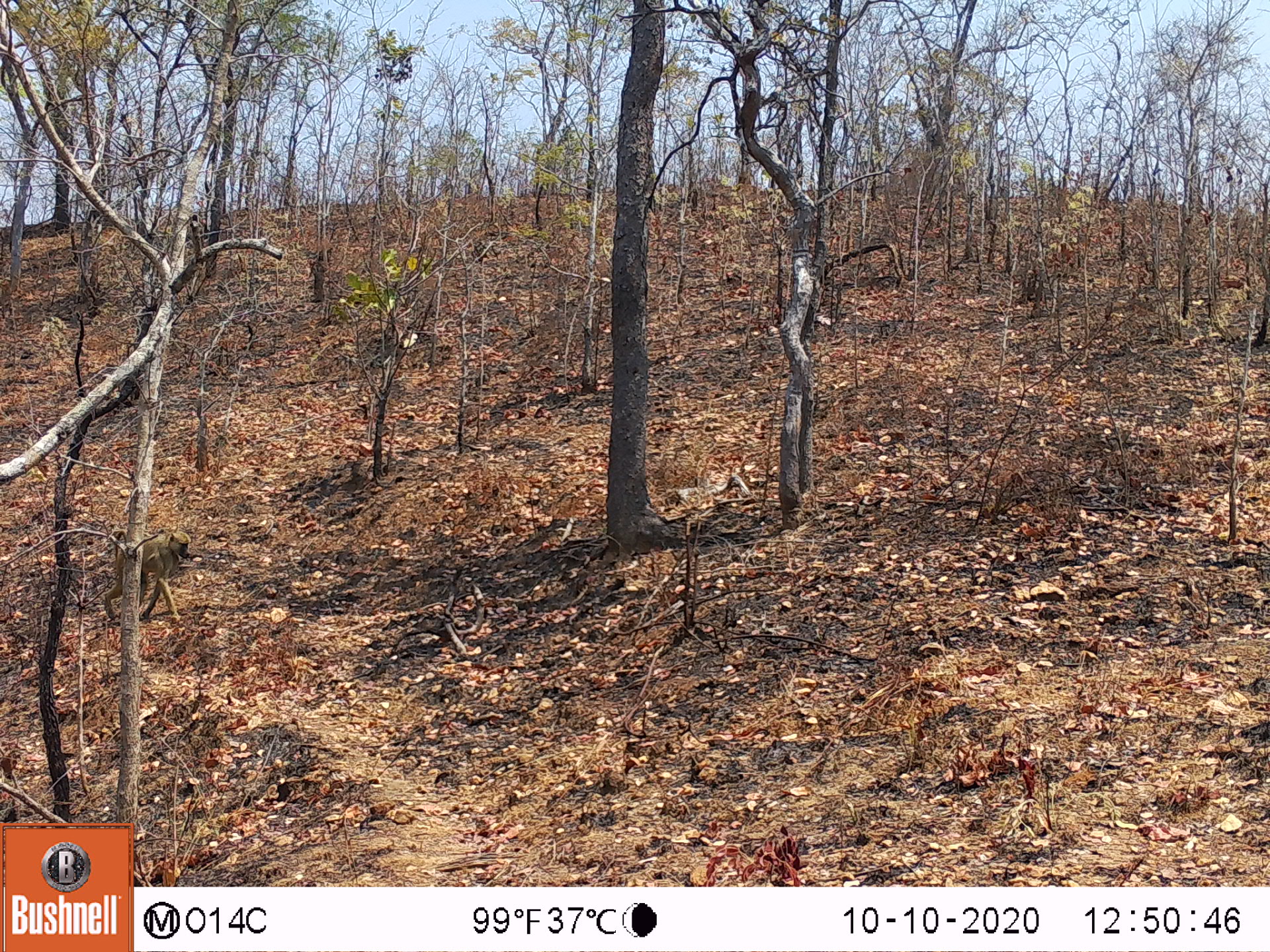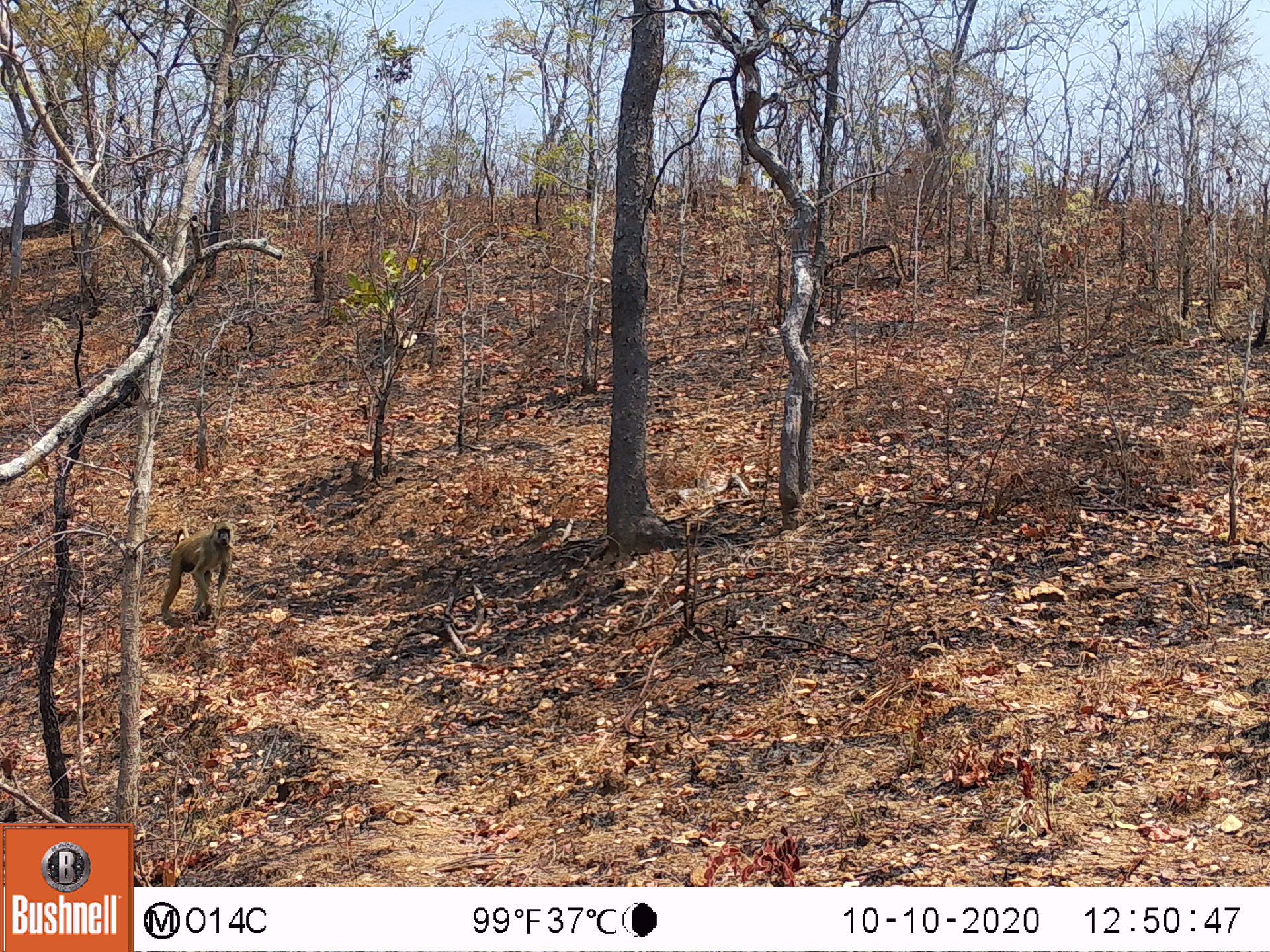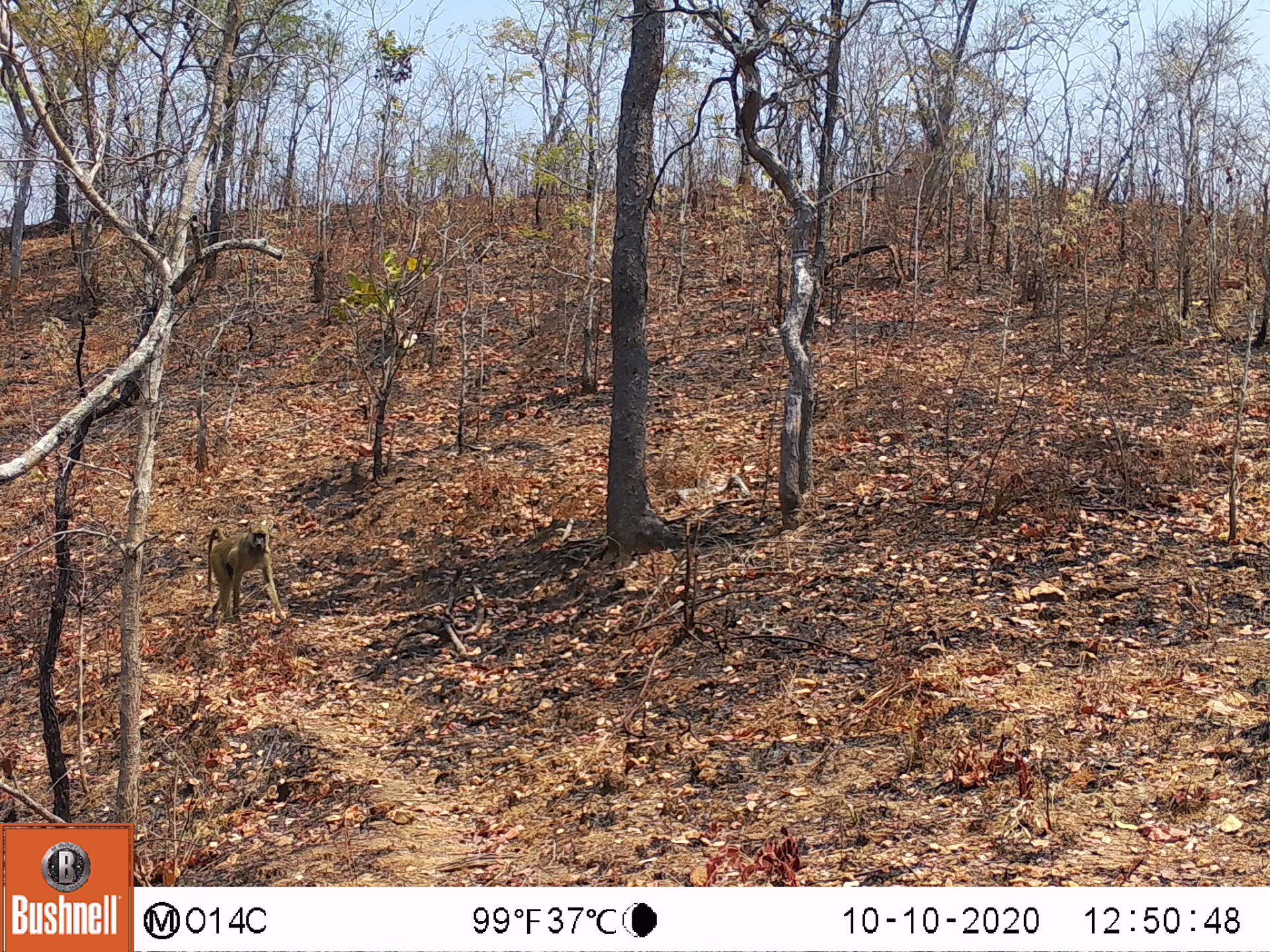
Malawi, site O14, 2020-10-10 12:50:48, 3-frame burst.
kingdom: Animalia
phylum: Chordata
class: Mammalia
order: Primates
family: Cercopithecidae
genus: Papio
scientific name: Papio cynocephalus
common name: yellow baboon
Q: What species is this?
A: Yellow baboon (Papio cynocephalus).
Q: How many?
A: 1.